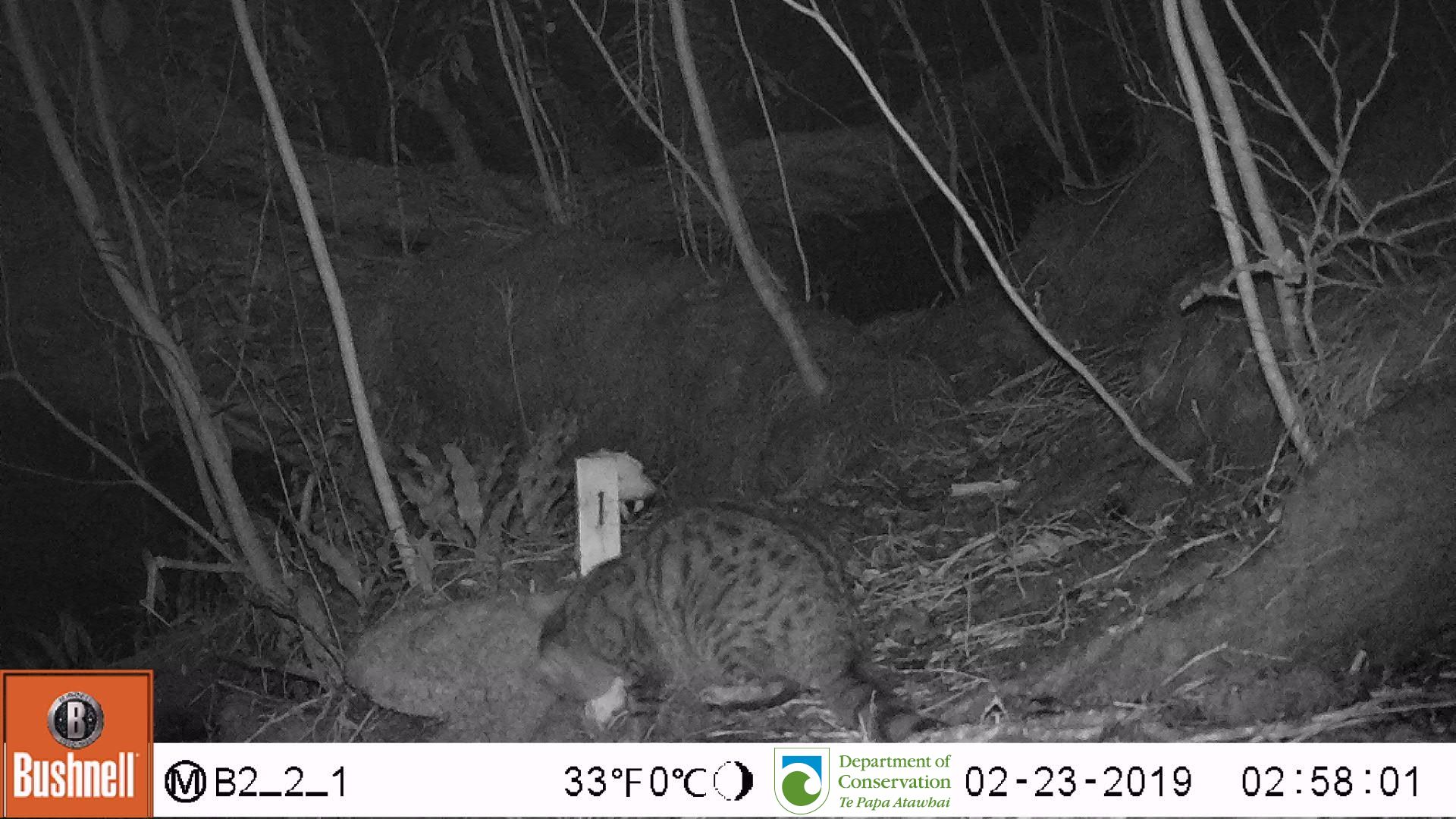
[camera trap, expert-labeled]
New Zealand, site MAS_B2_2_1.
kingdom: Animalia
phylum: Chordata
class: Mammalia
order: Carnivora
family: Felidae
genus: Felis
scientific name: Felis catus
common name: domestic cat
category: cat